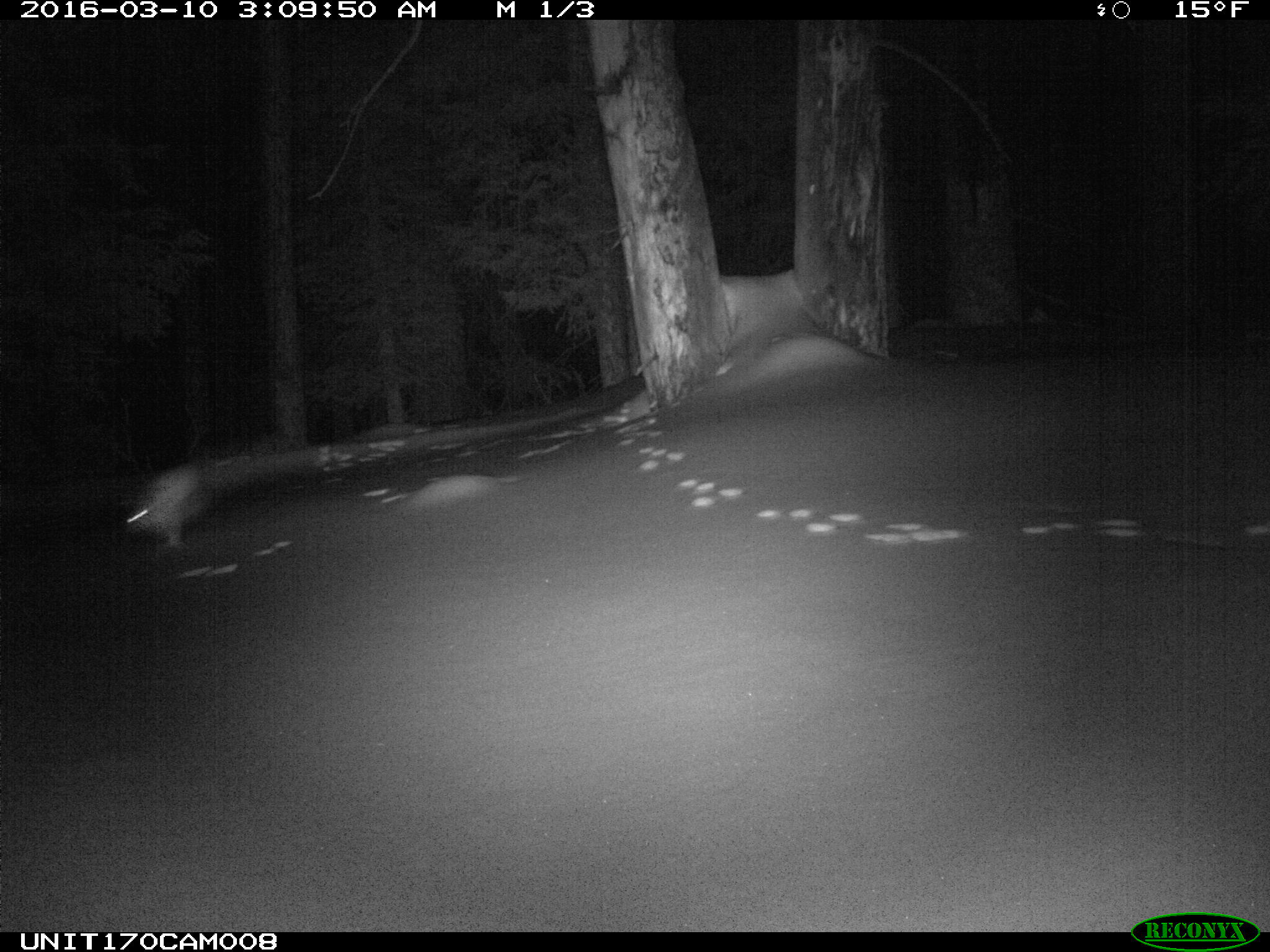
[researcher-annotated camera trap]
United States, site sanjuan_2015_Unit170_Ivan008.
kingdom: Animalia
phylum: Chordata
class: Mammalia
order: Lagomorpha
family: Leporidae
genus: Lepus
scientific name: Lepus americanus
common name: snowshoe hare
Lepus americanus (snowshoe hare).